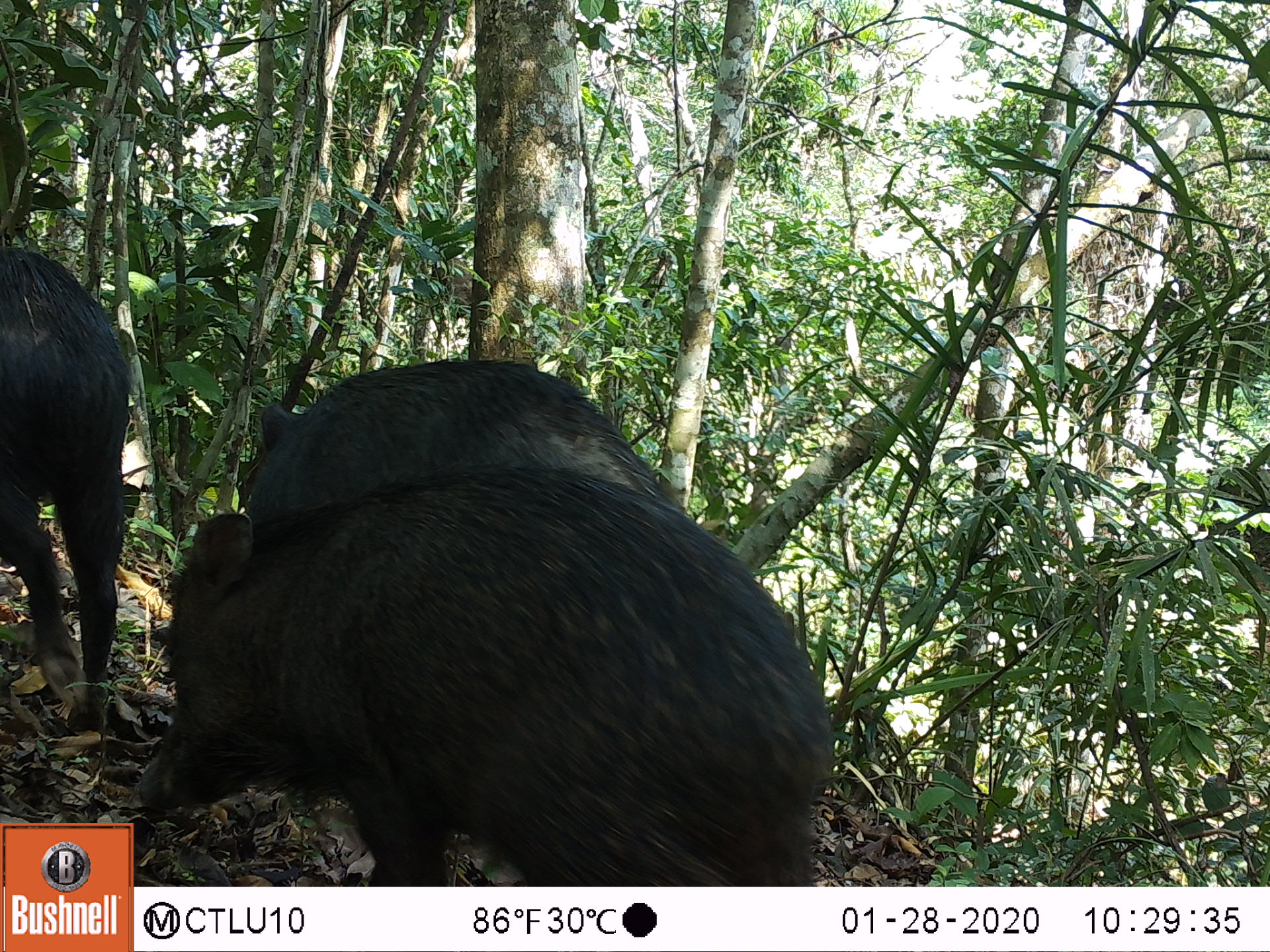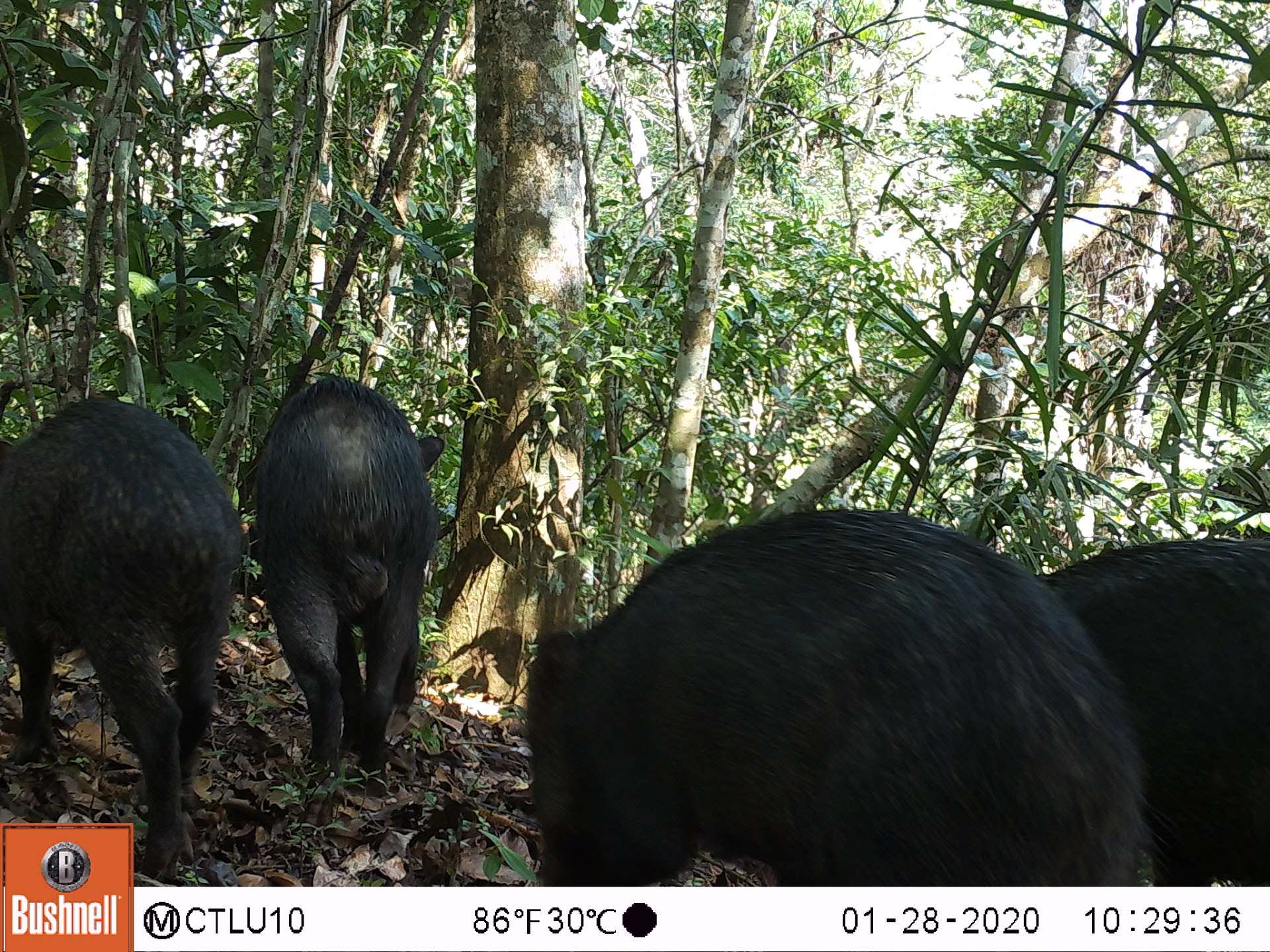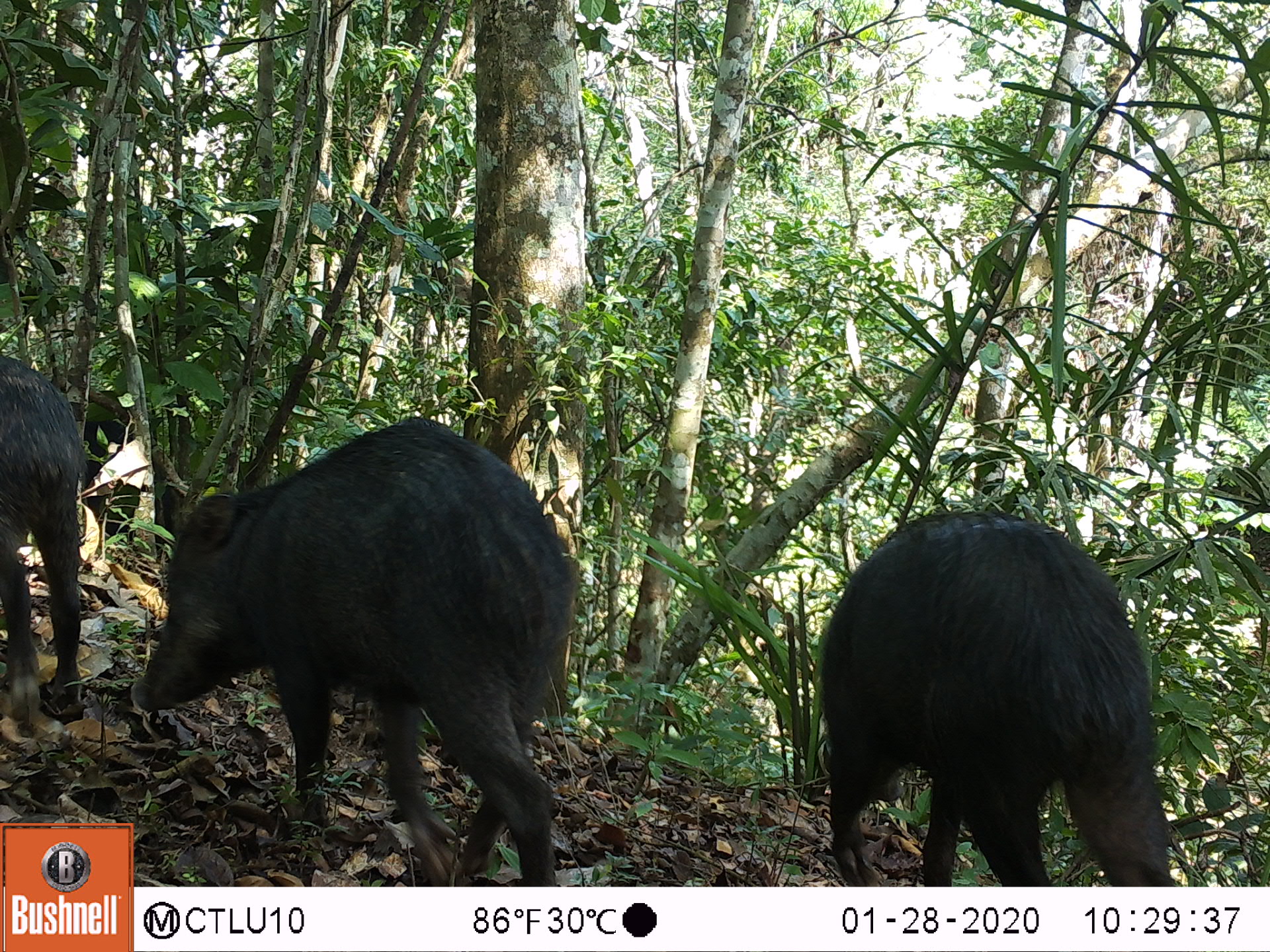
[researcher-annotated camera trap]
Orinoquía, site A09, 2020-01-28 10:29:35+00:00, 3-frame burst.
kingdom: Animalia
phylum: Chordata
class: Mammalia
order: Artiodactyla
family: Tayassuidae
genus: Tayassu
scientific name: Tayassu pecari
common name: white-lipped peccary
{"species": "white-lipped peccary (Tayassu pecari)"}